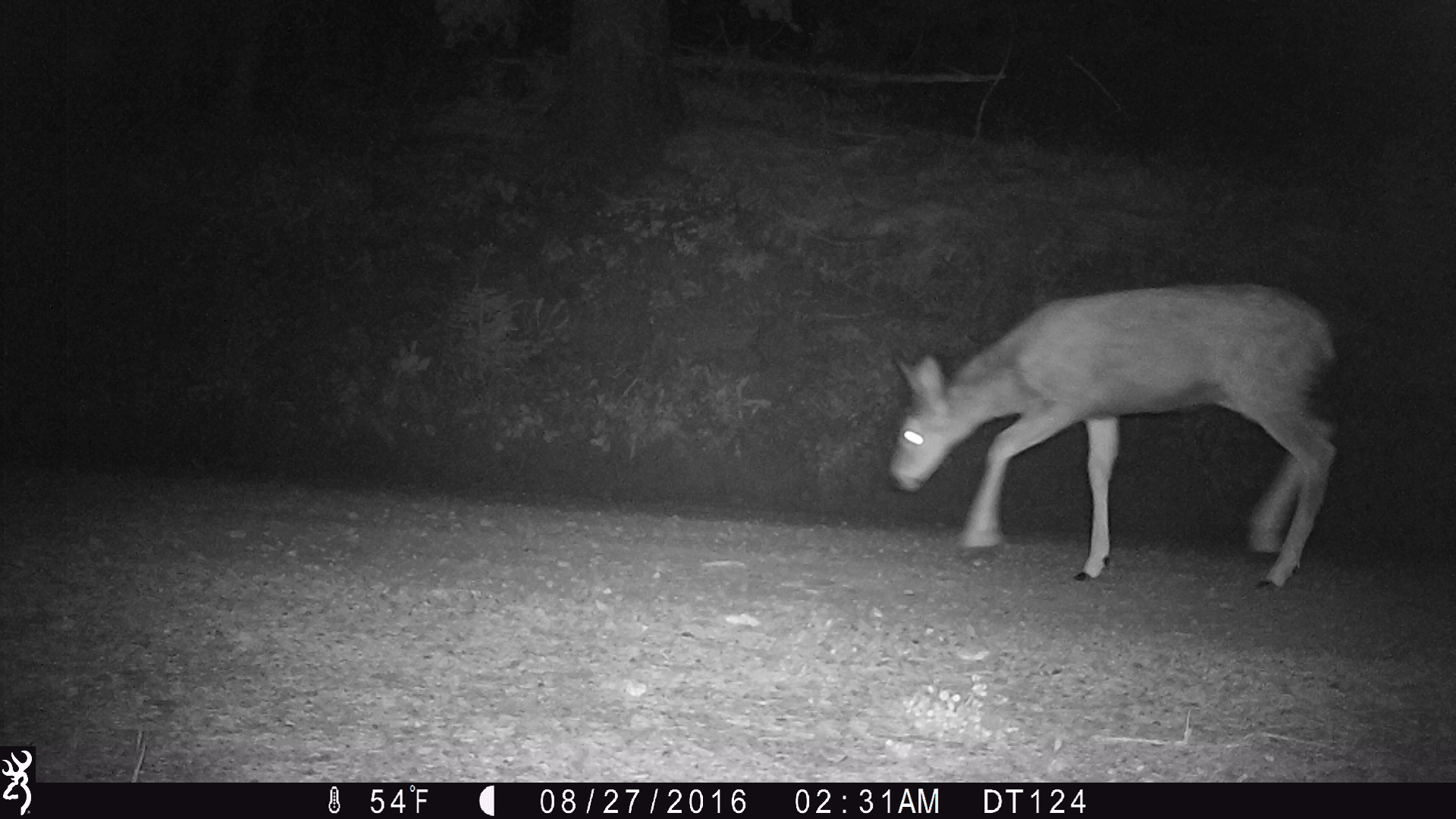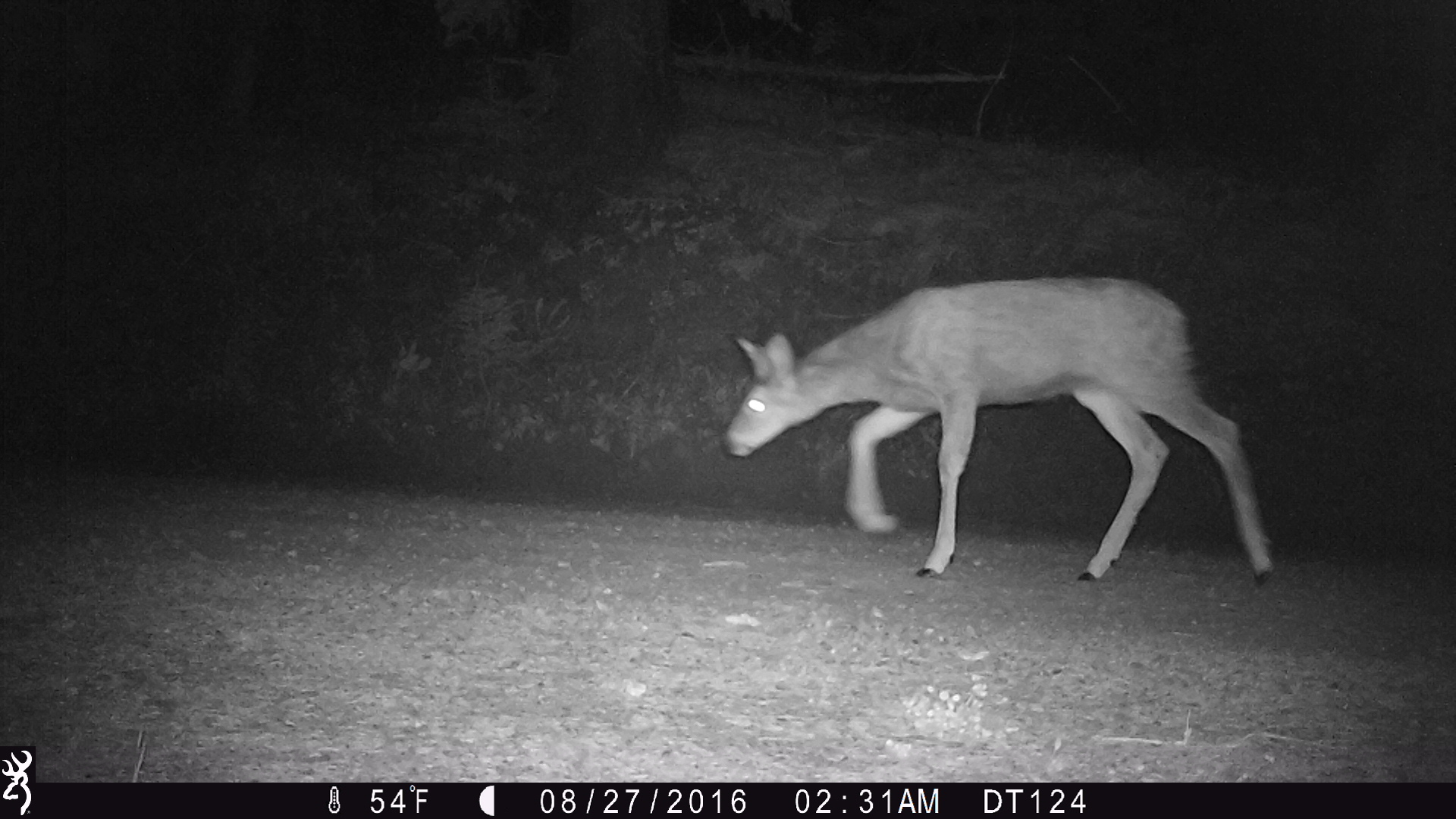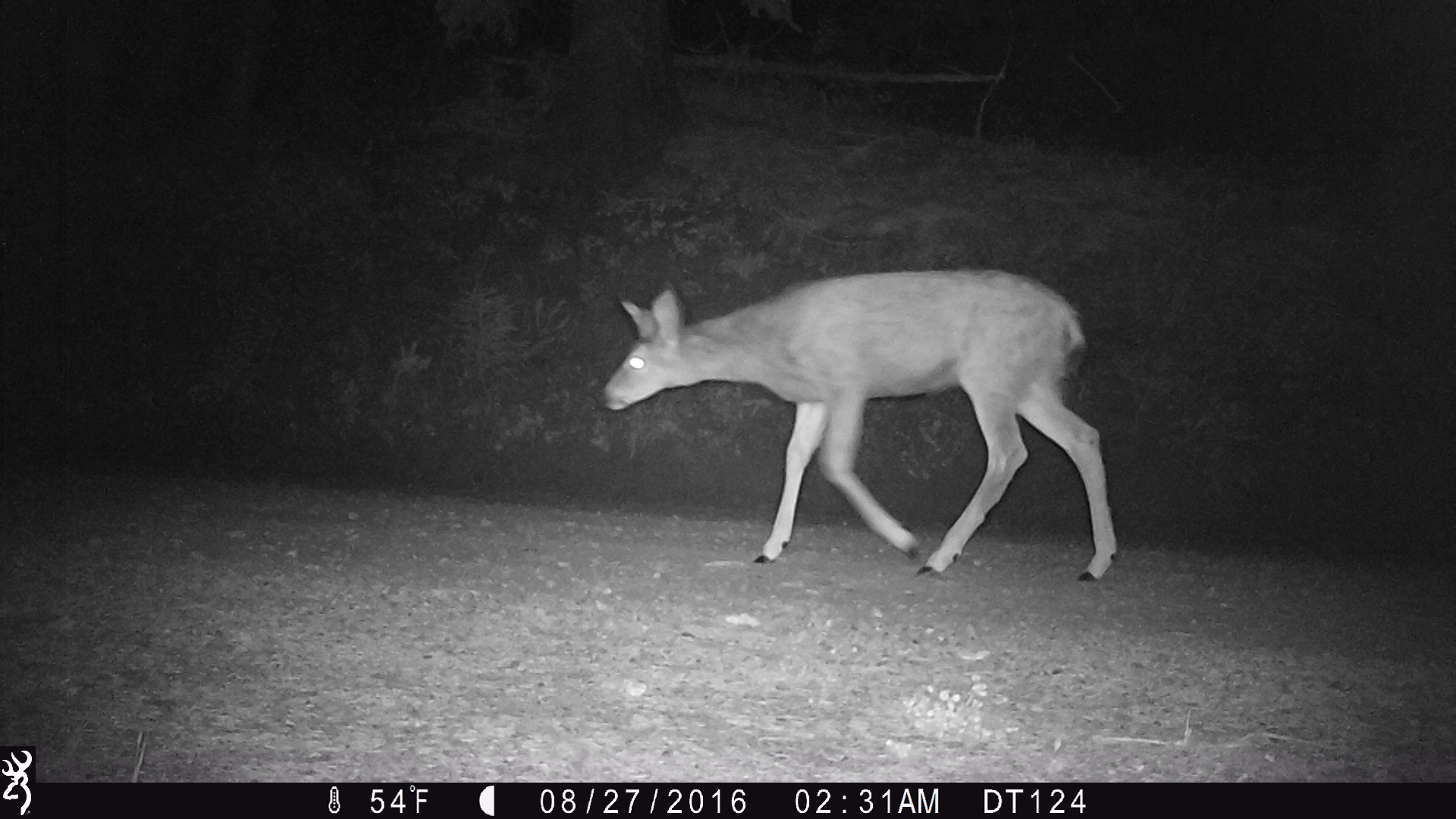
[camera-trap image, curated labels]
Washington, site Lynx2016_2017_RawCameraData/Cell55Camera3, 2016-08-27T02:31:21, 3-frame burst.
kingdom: Animalia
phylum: Chordata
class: Mammalia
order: Artiodactyla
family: Cervidae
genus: Odocoileus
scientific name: Odocoileus hemionus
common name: mule deer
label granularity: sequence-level